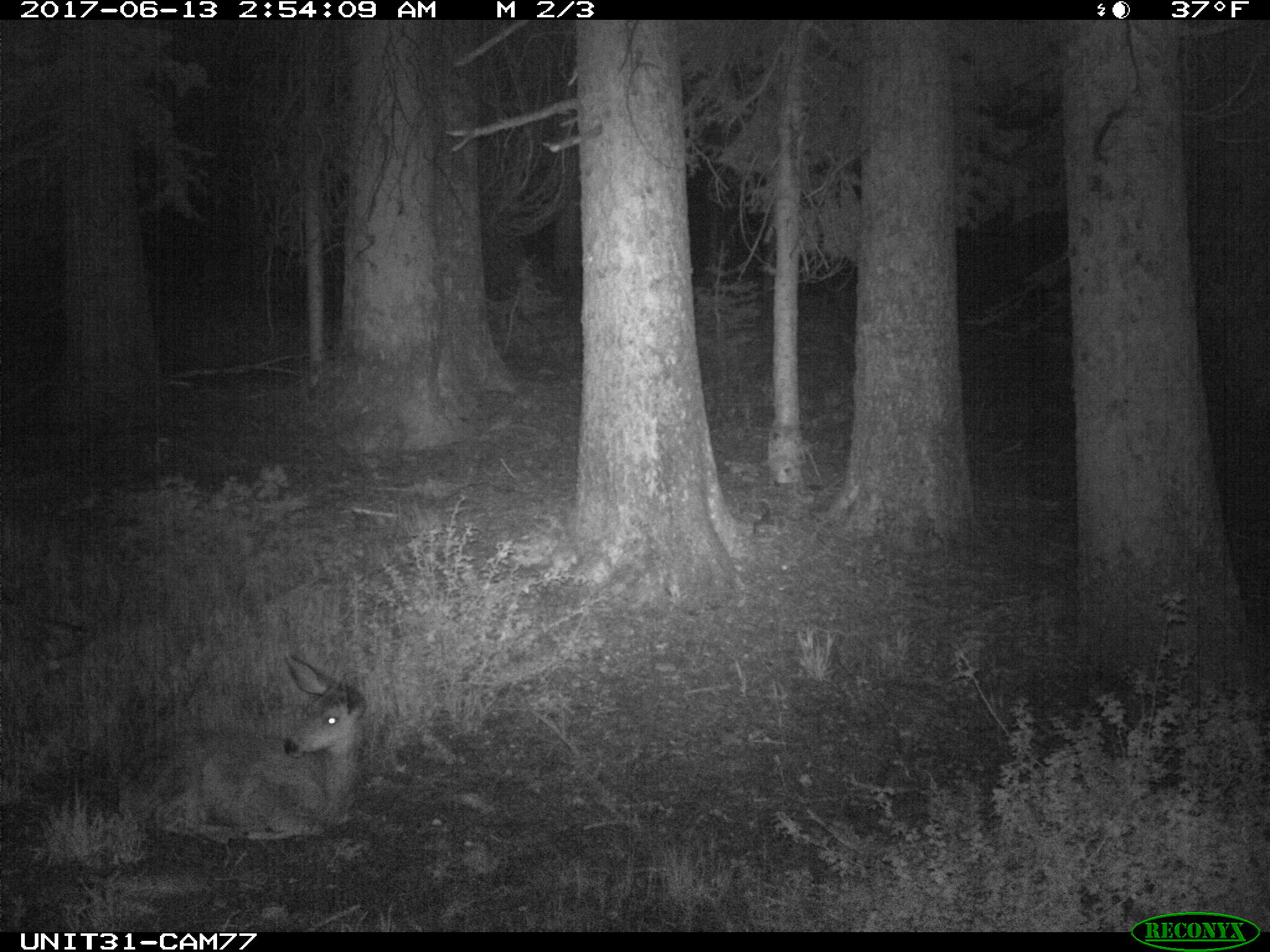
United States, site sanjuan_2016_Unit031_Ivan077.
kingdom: Animalia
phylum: Chordata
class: Mammalia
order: Artiodactyla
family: Cervidae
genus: Odocoileus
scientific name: Odocoileus hemionus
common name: mule deer